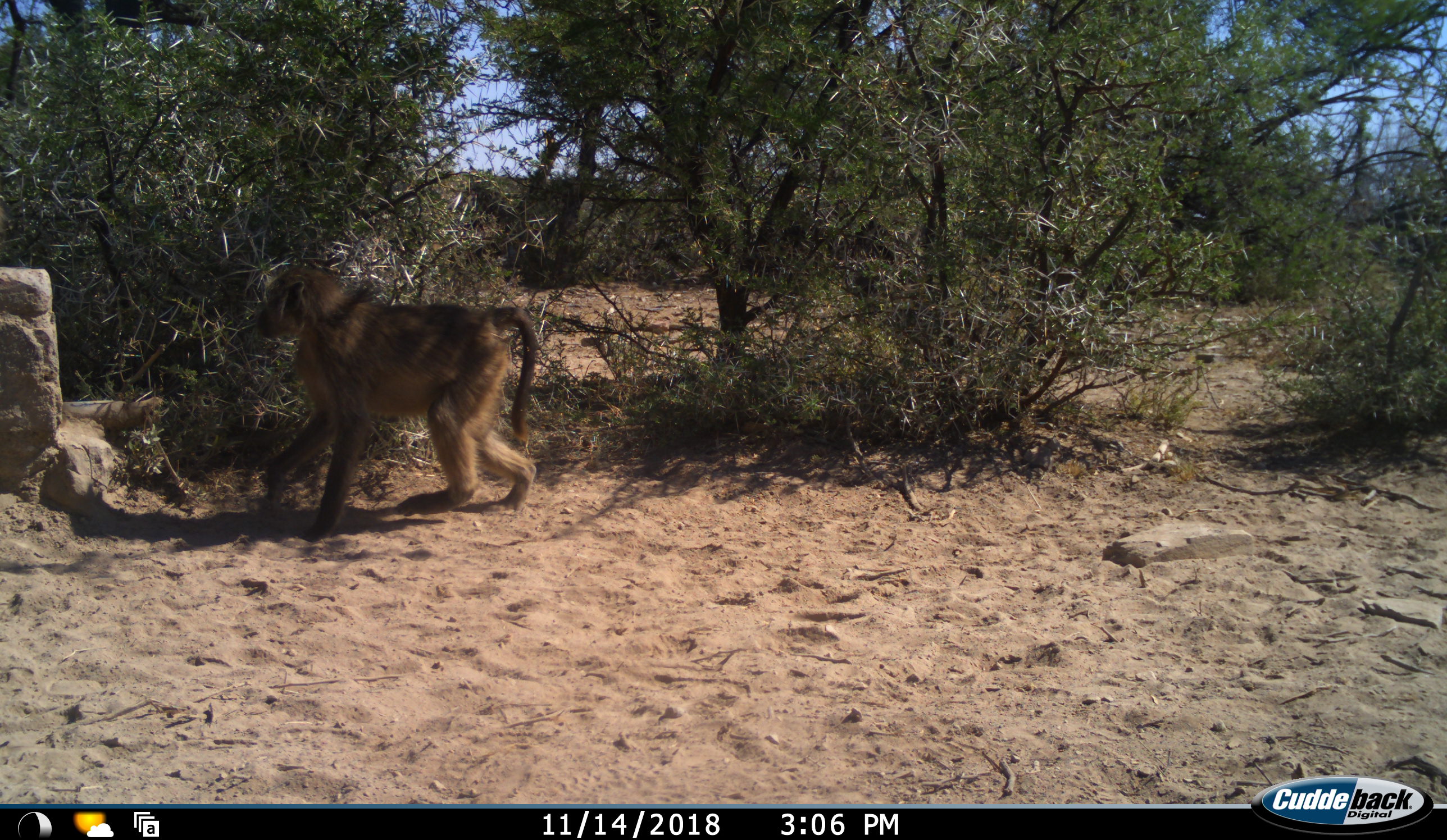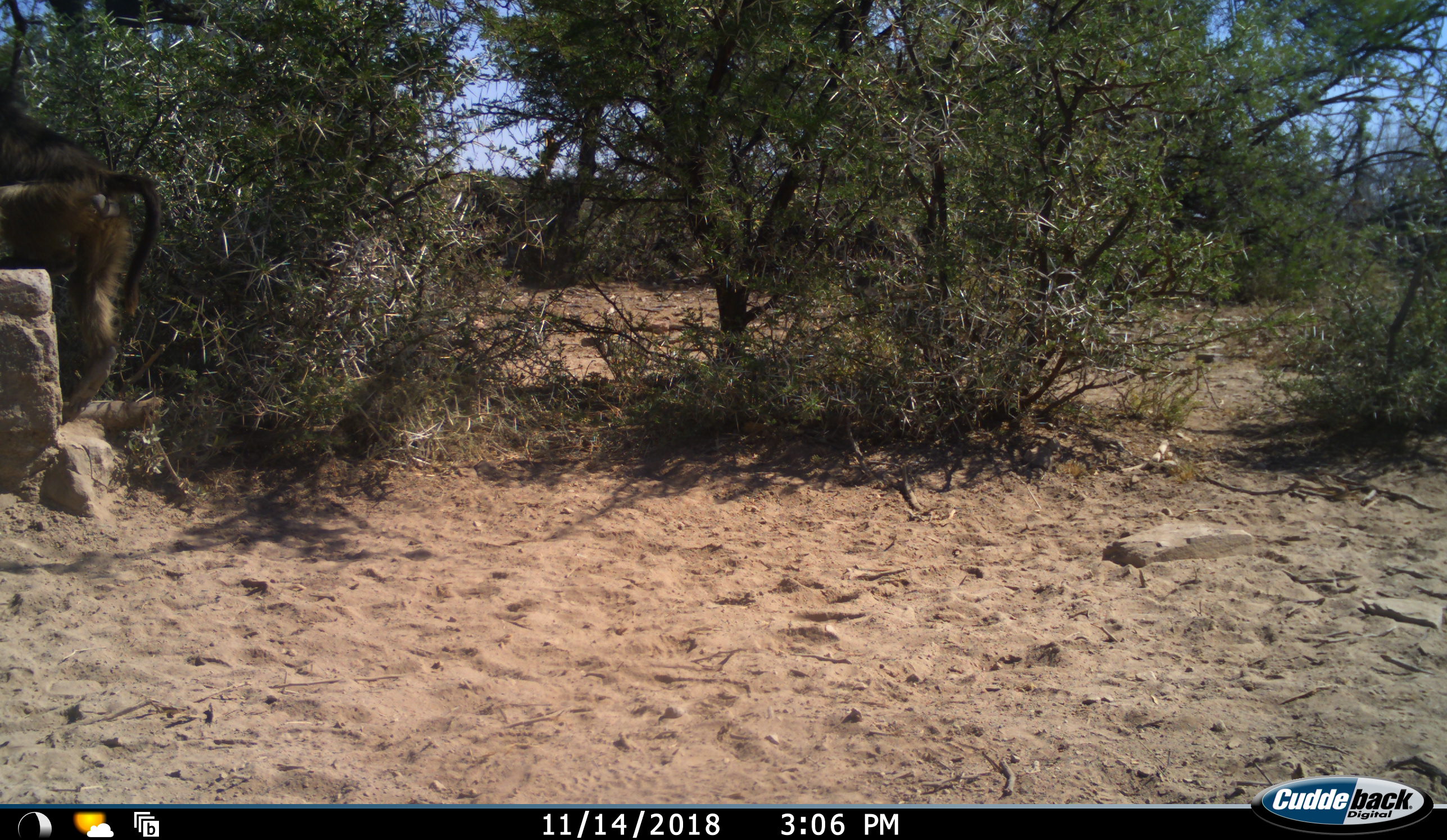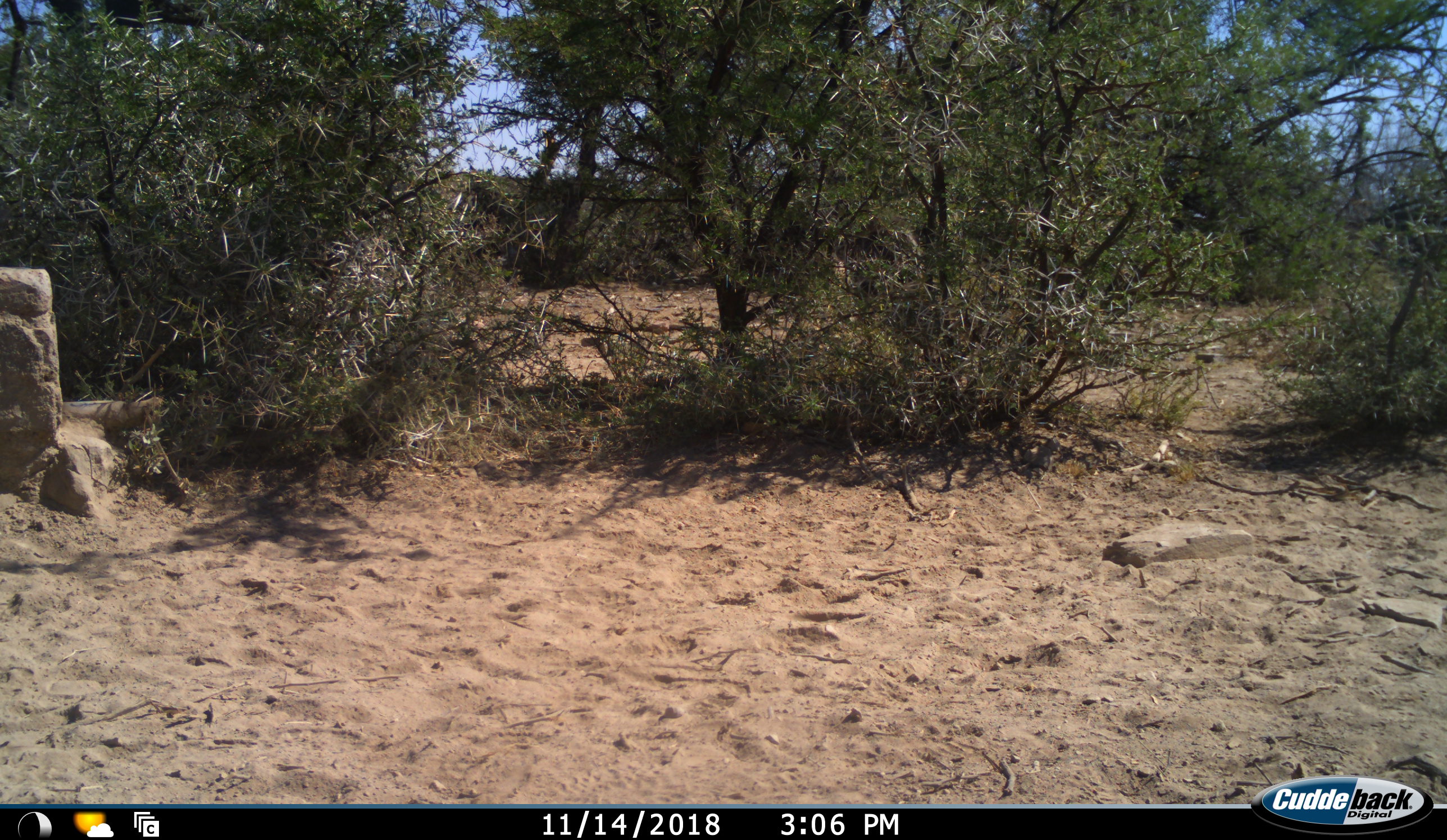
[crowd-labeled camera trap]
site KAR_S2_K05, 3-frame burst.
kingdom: Animalia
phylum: Chordata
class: Mammalia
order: Primates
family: Cercopithecidae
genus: Papio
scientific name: Papio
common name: baboon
Baboon (Papio), count 2. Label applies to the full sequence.